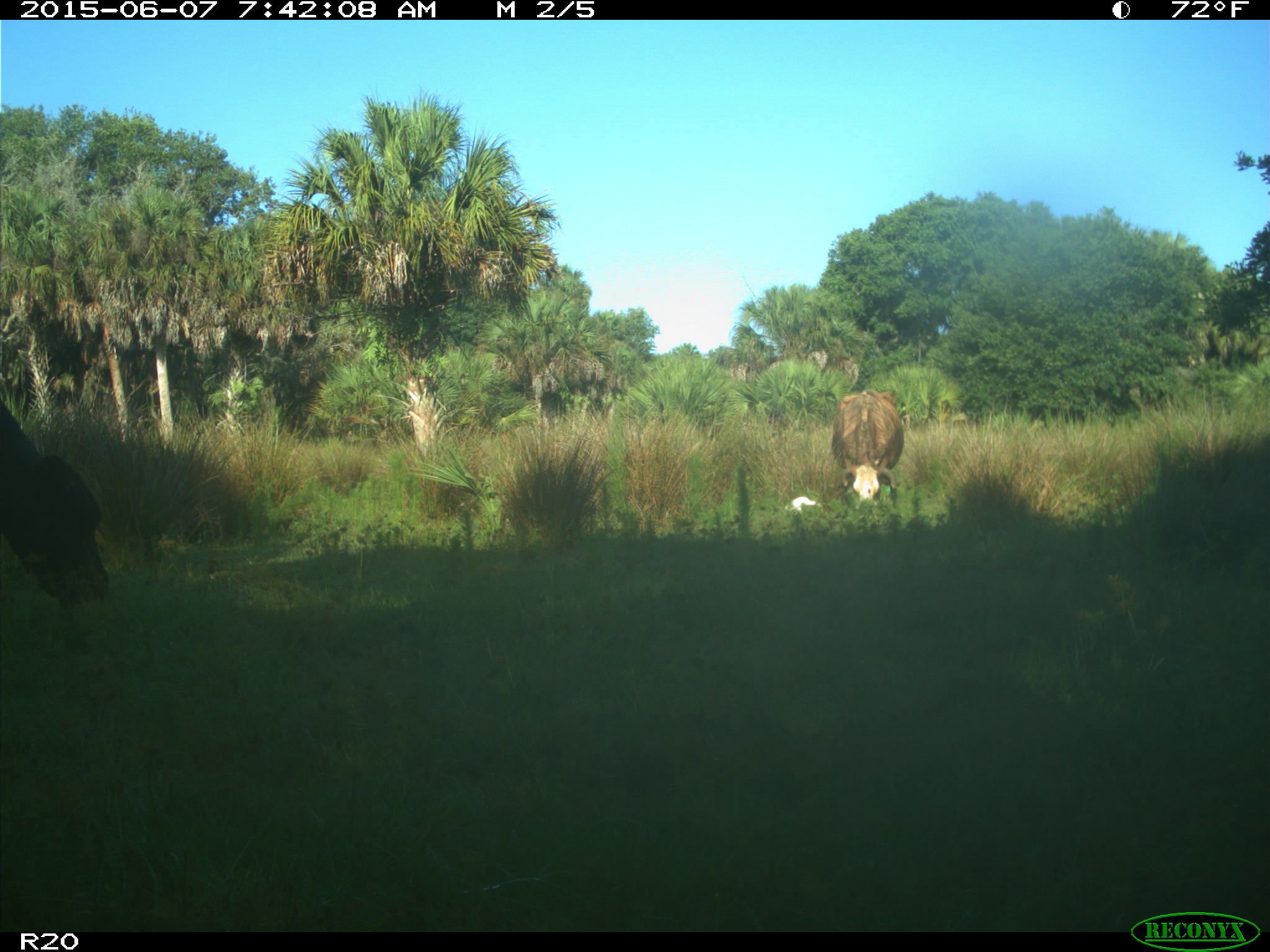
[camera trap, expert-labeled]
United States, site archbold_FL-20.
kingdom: Animalia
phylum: Chordata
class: Mammalia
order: Artiodactyla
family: Bovidae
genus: Bos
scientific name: Bos taurus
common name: domestic cow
Bos taurus (domestic cow).